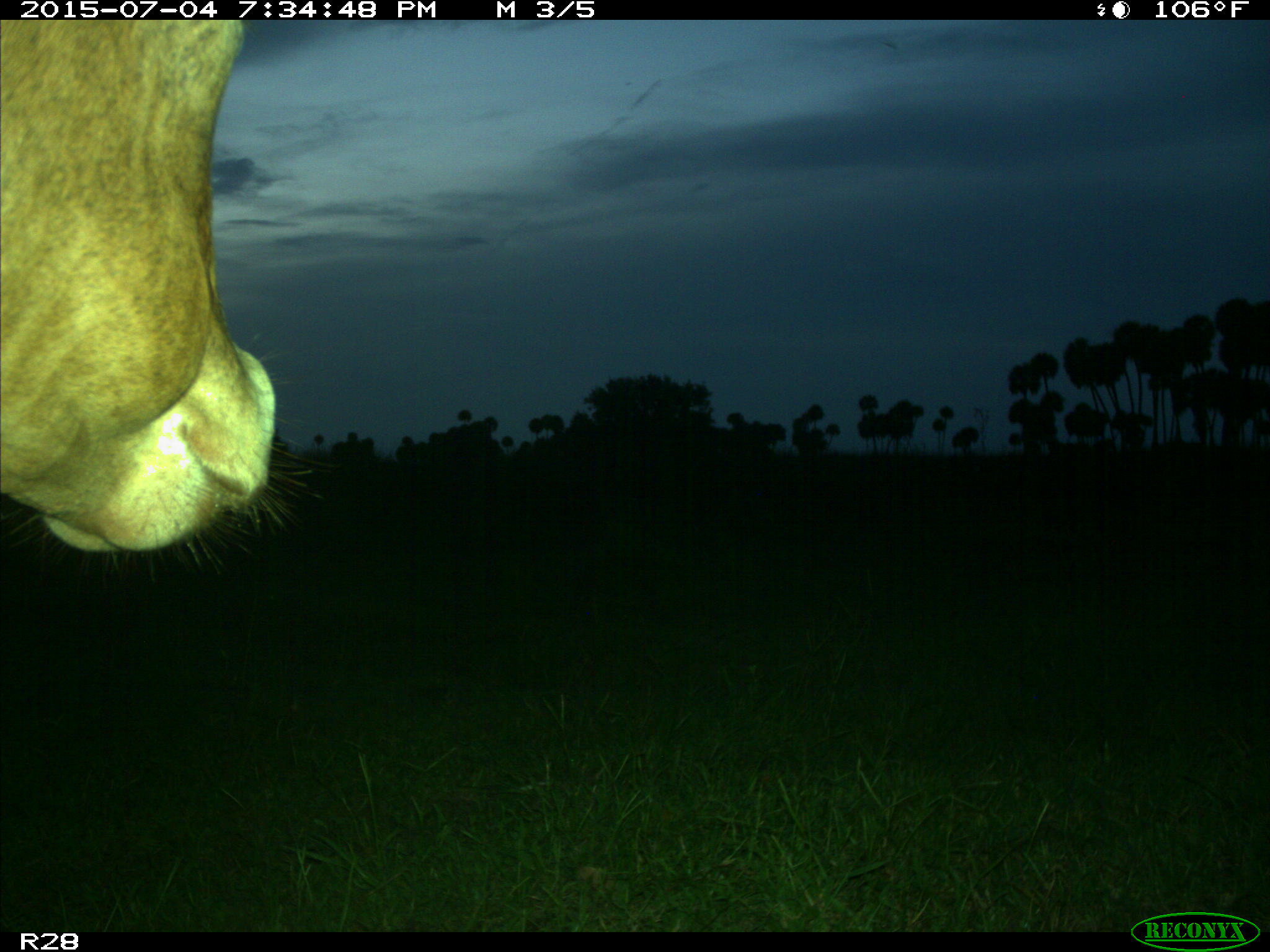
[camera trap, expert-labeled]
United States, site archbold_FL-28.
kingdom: Animalia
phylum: Chordata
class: Mammalia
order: Artiodactyla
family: Bovidae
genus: Bos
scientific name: Bos taurus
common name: domestic cow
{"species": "Bos taurus (domestic cow)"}